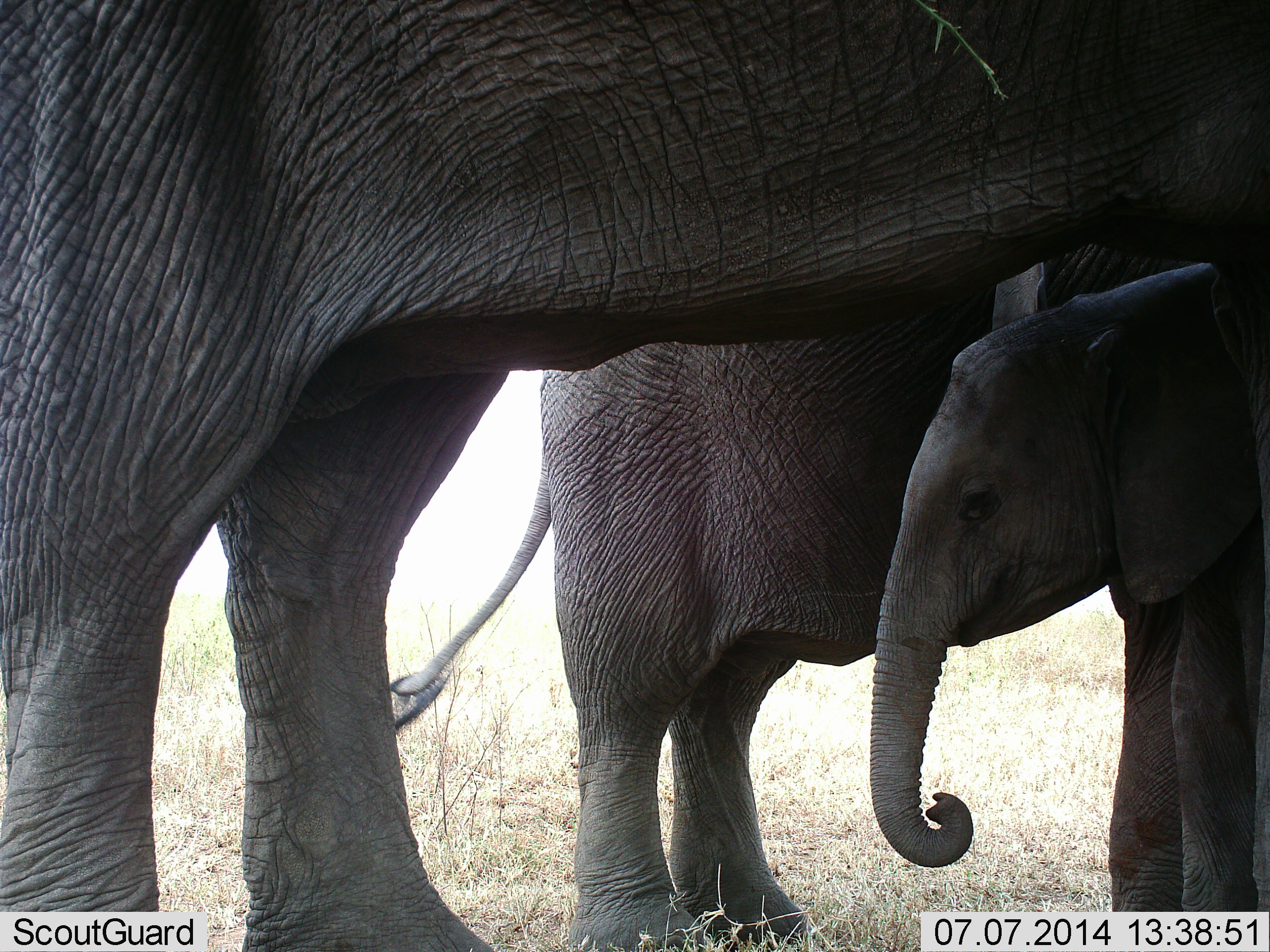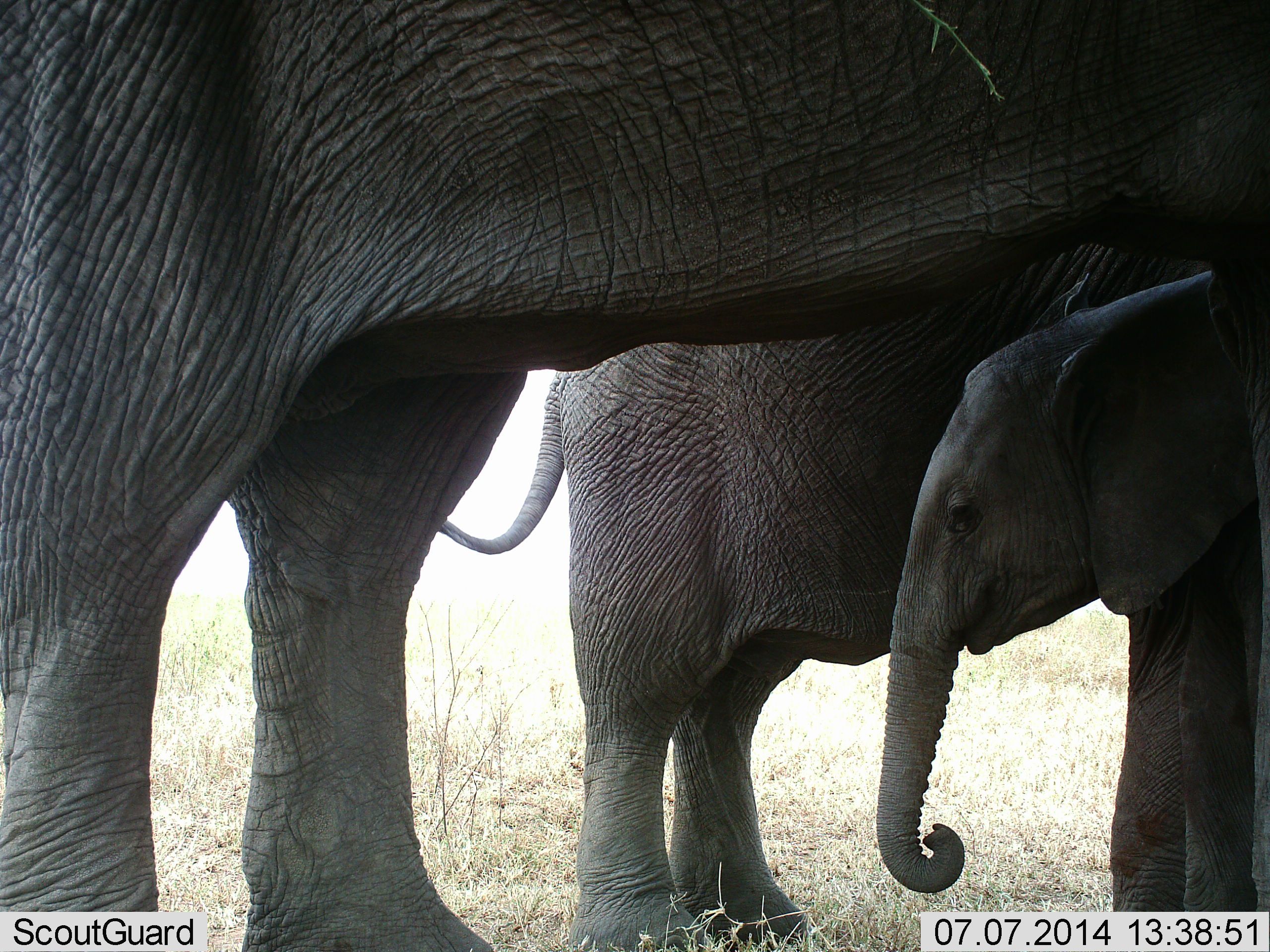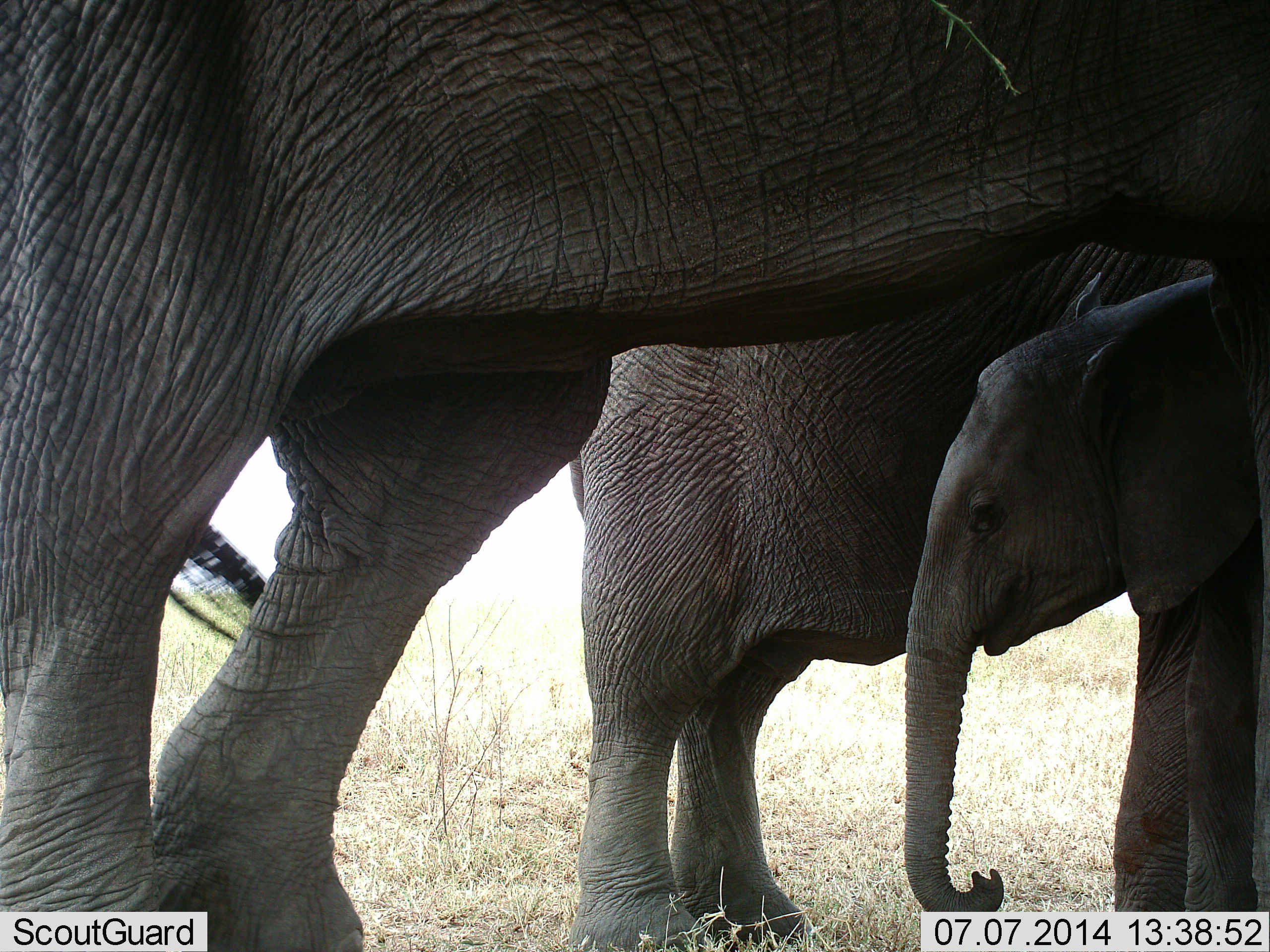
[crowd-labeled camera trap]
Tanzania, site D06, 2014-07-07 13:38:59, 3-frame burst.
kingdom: Animalia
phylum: Chordata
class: Mammalia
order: Proboscidea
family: Elephantidae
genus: Loxodonta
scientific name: Loxodonta africana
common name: african bush elephant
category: elephant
Elephant (african bush elephant) (Loxodonta africana), count 3. Behavior (volunteer vote fractions): standing 90%, resting 20%, moving 0%, interacting 0%. Young present (vote fraction): 80%. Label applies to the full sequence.